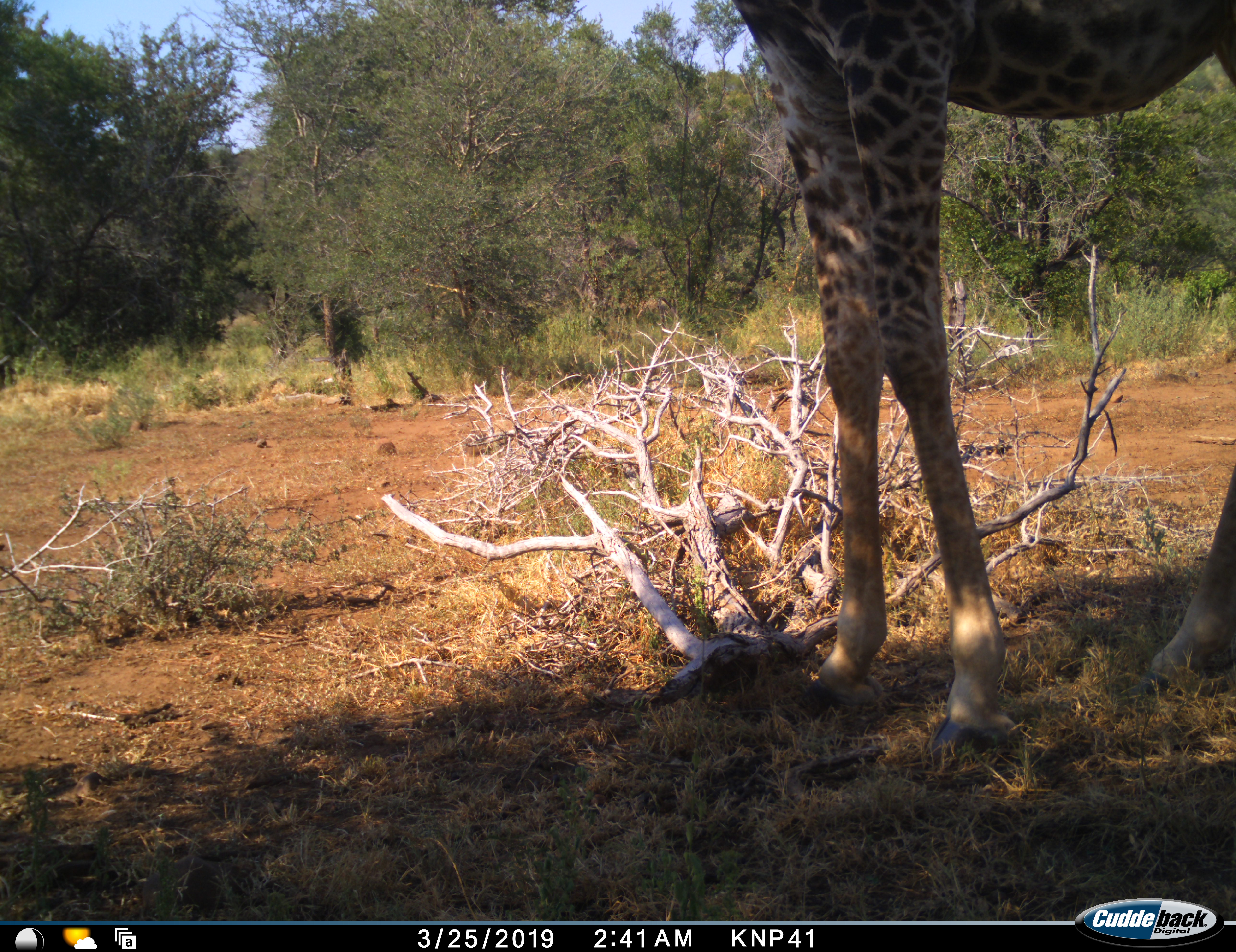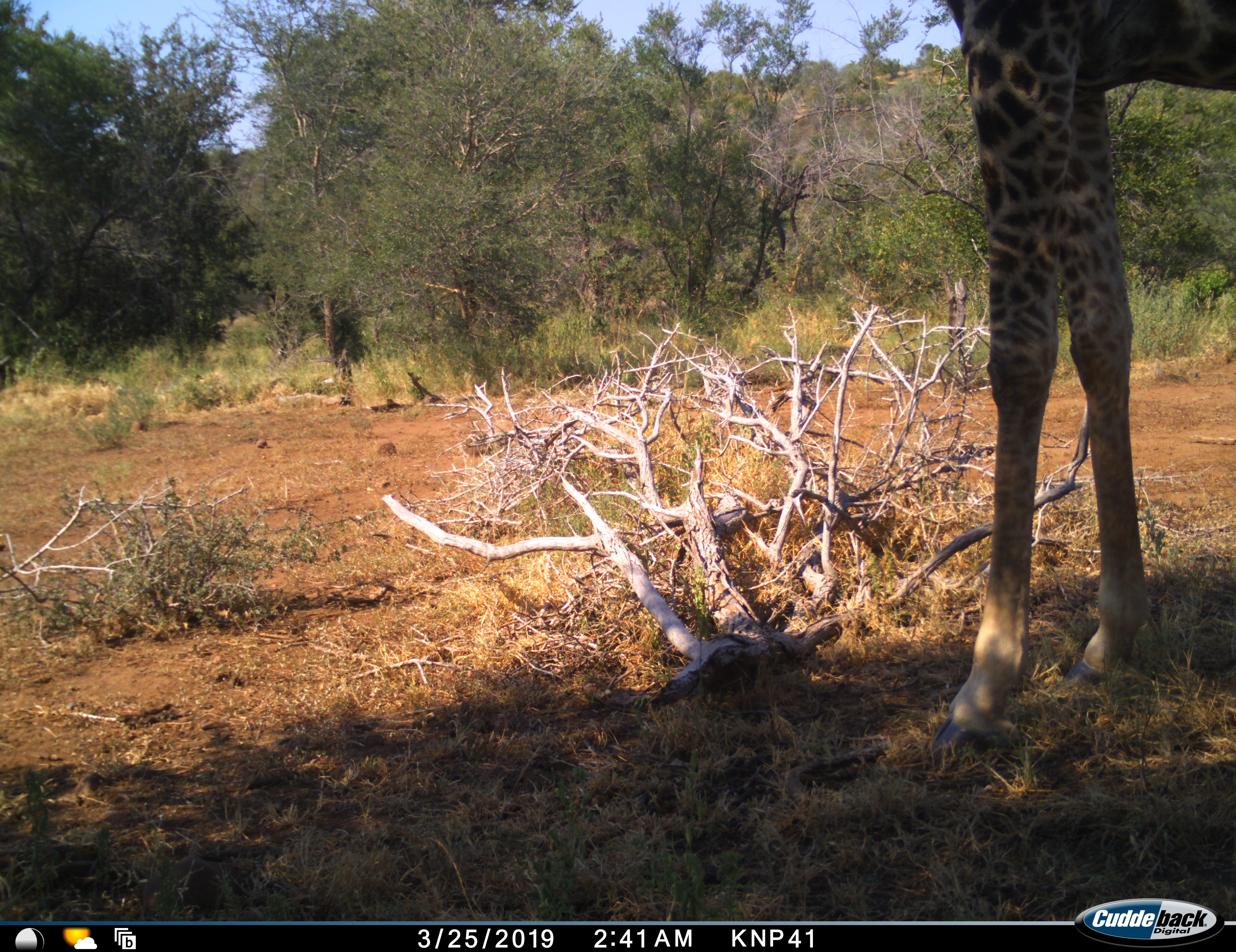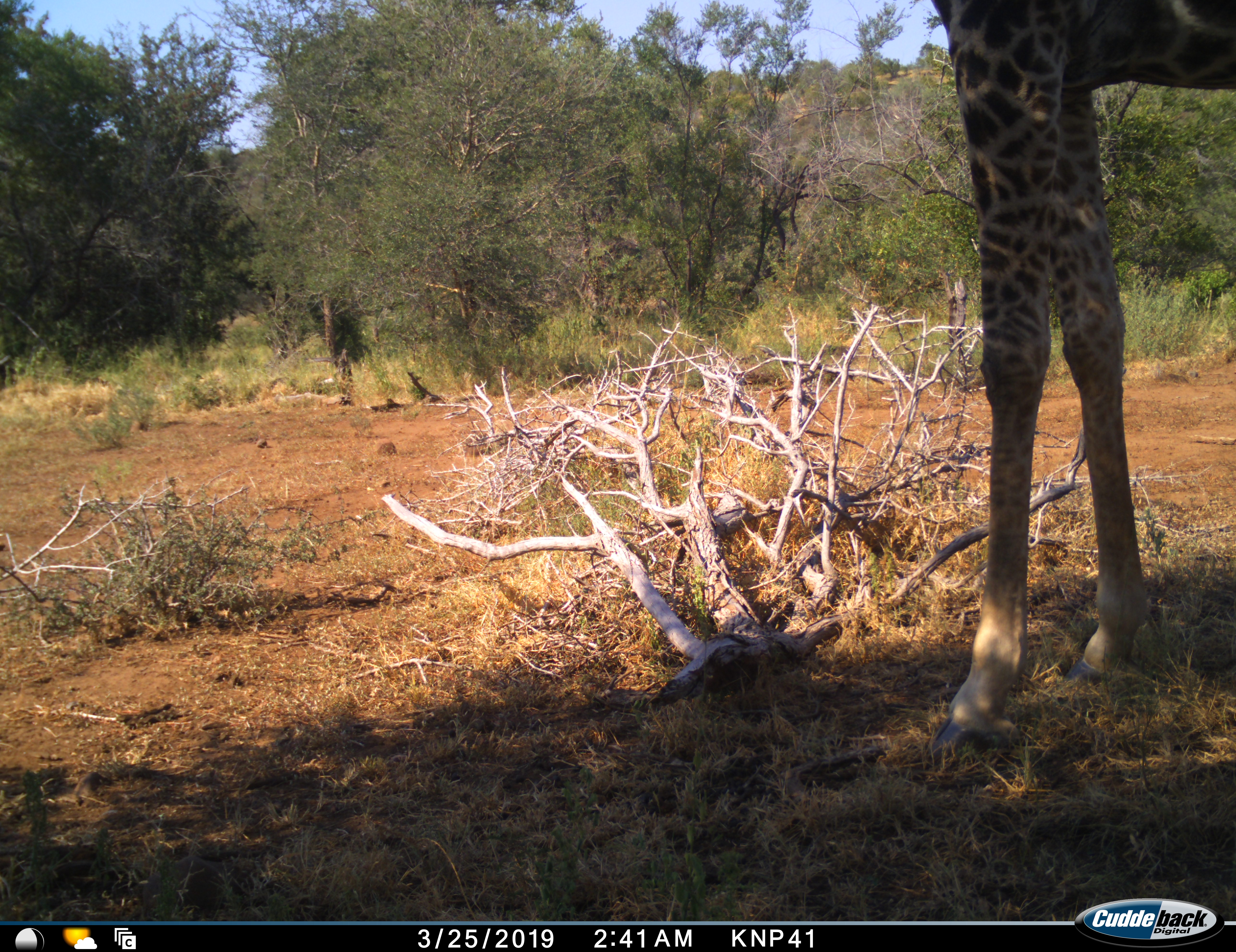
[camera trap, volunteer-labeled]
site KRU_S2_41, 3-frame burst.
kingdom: Animalia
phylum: Chordata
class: Mammalia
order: Artiodactyla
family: Giraffidae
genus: Giraffa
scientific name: Giraffa camelopardalis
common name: giraffe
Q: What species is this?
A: Giraffe (Giraffa camelopardalis).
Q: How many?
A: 1.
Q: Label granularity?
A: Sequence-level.